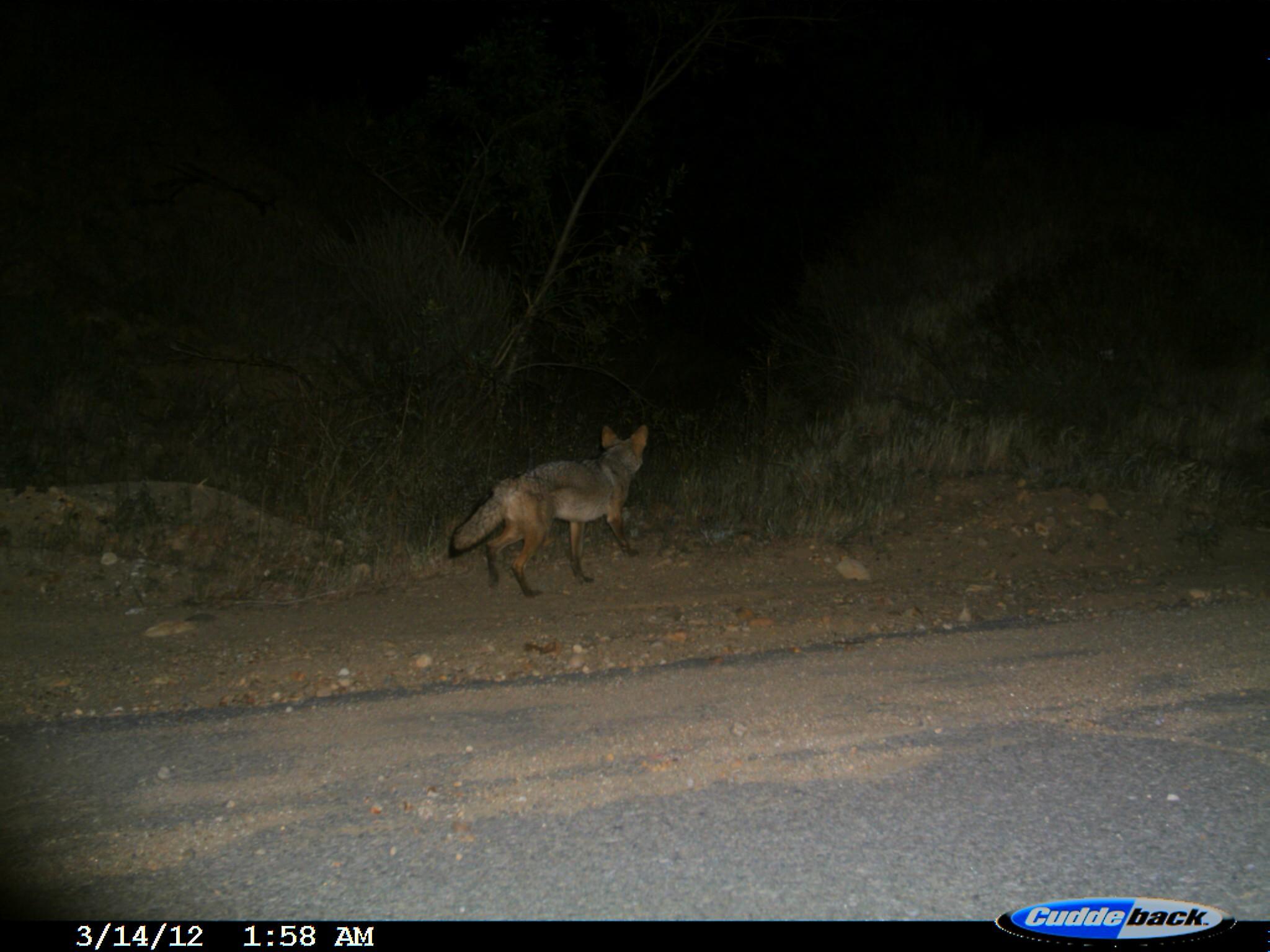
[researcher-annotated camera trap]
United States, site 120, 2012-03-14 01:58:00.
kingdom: Animalia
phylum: Chordata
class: Mammalia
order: Carnivora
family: Canidae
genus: Canis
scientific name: Canis latrans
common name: coyote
Coyote (Canis latrans).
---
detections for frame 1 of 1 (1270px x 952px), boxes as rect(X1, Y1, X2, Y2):
coyote: rect(440, 413, 664, 608)